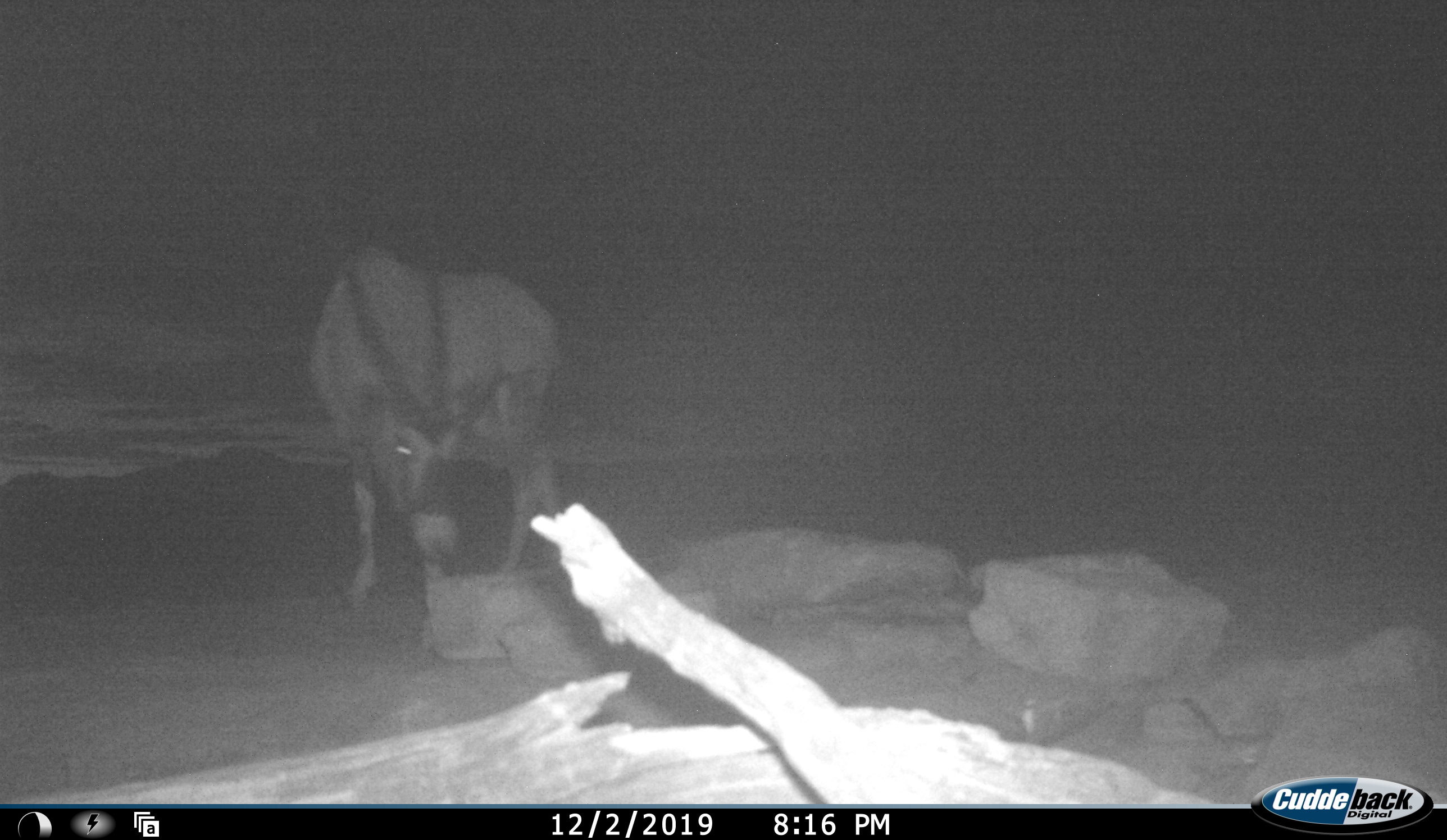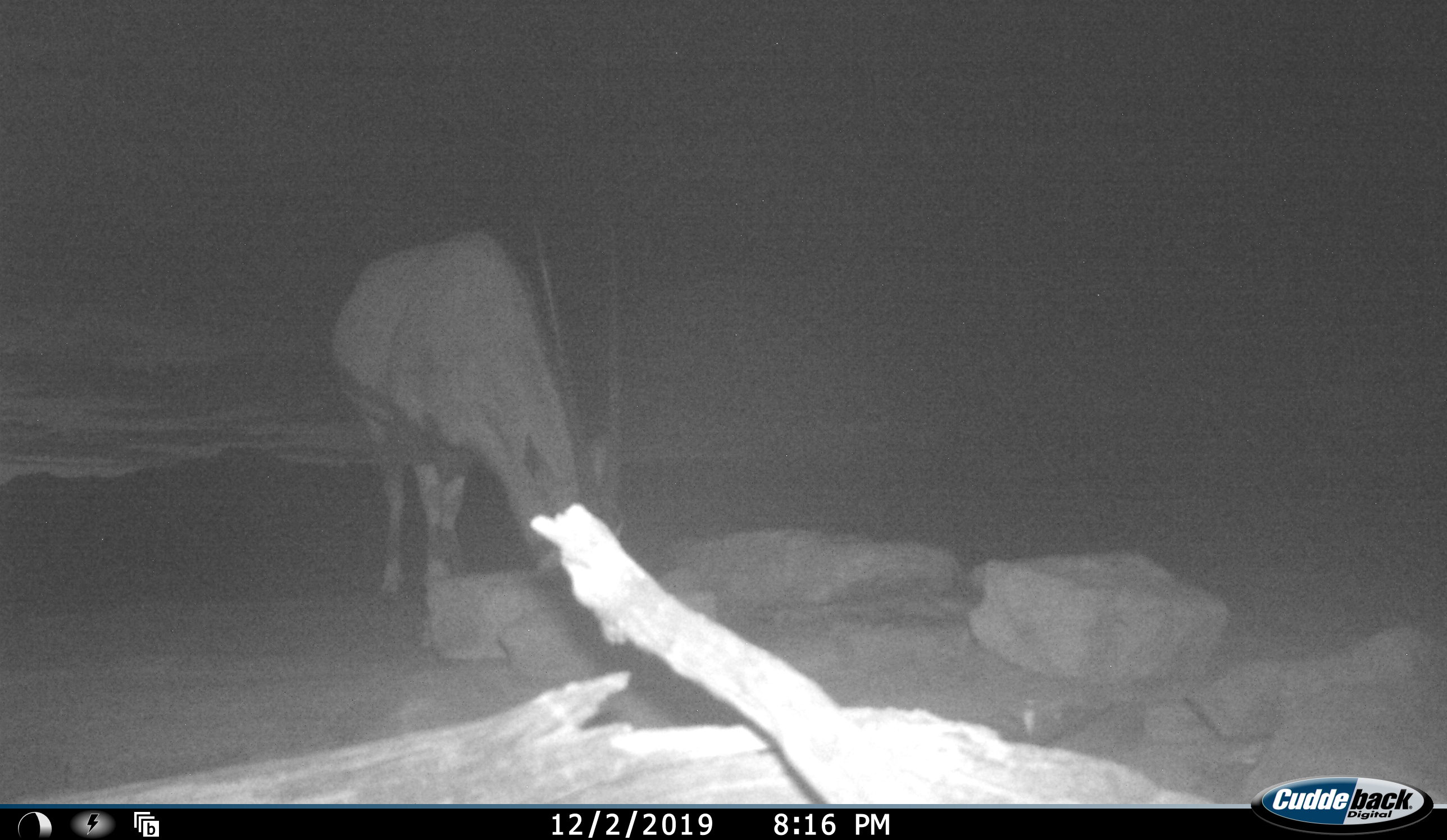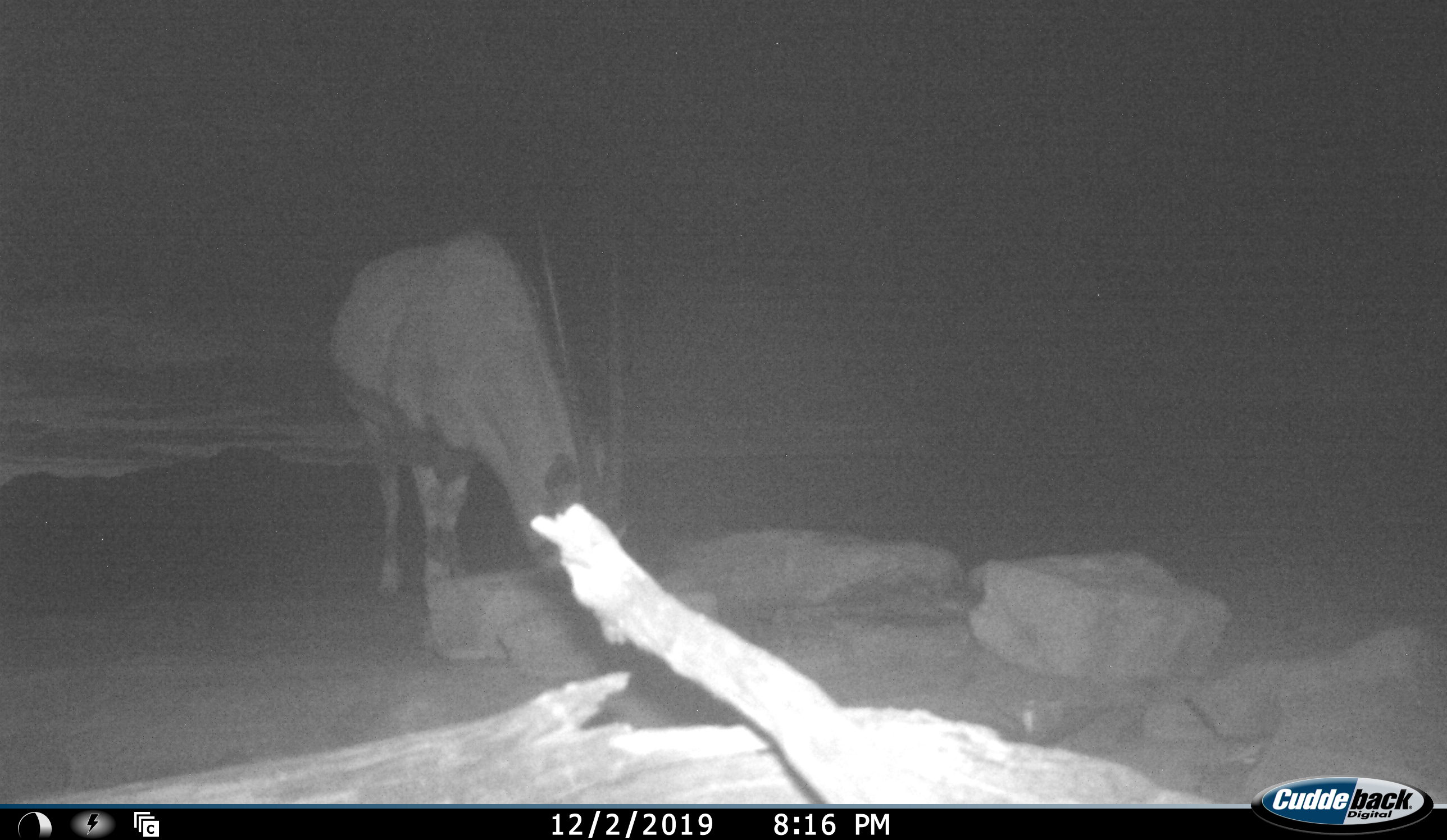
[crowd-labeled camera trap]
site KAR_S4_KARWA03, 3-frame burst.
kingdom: Animalia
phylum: Chordata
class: Mammalia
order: Artiodactyla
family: Bovidae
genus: Oryx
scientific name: Oryx gazella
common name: gemsbok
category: oryx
Oryx (gemsbok) (Oryx gazella), count 1. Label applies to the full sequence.